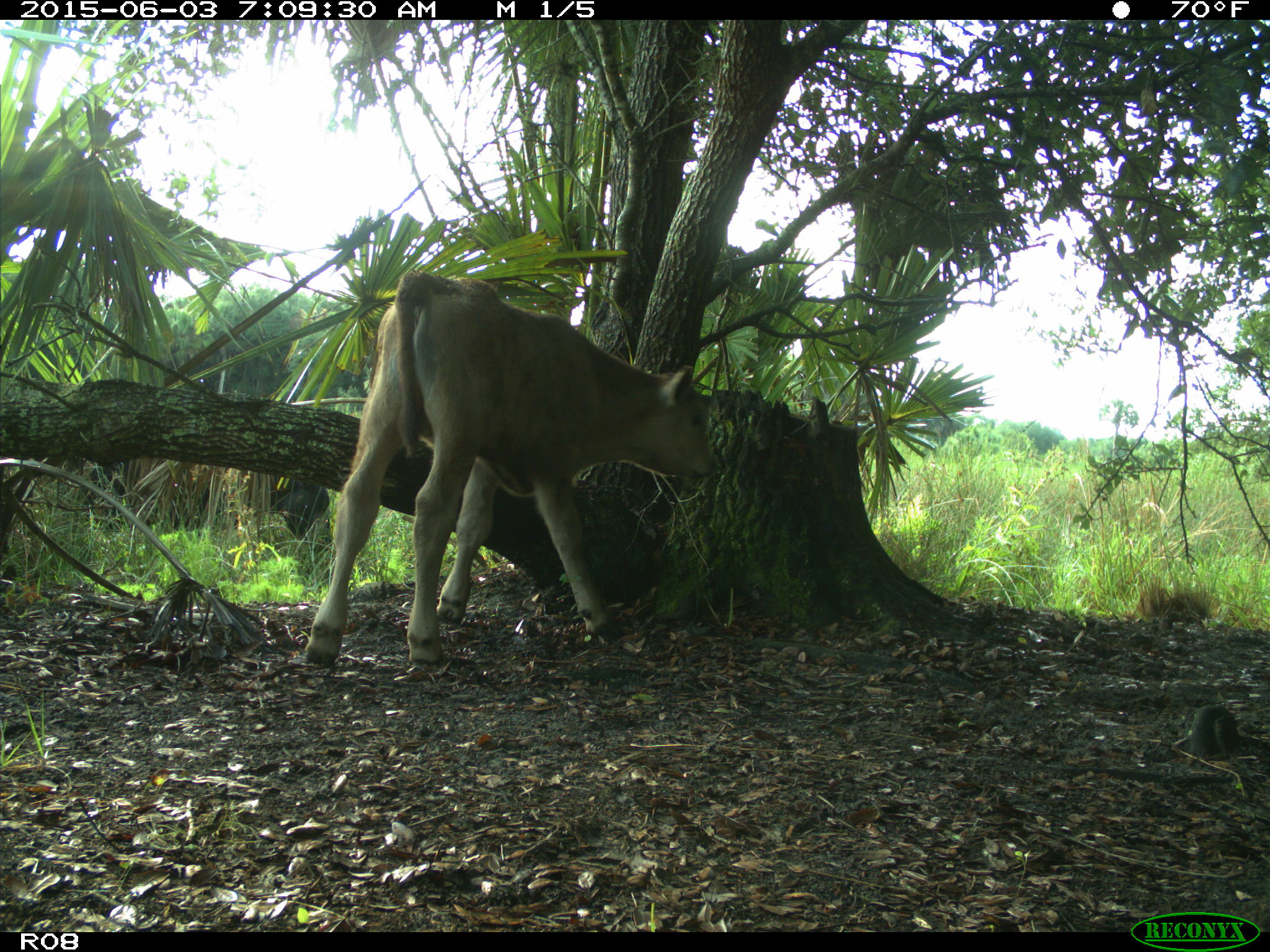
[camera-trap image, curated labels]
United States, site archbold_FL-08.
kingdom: Animalia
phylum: Chordata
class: Mammalia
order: Artiodactyla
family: Bovidae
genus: Bos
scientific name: Bos taurus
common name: domestic cow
Bos taurus (domestic cow).